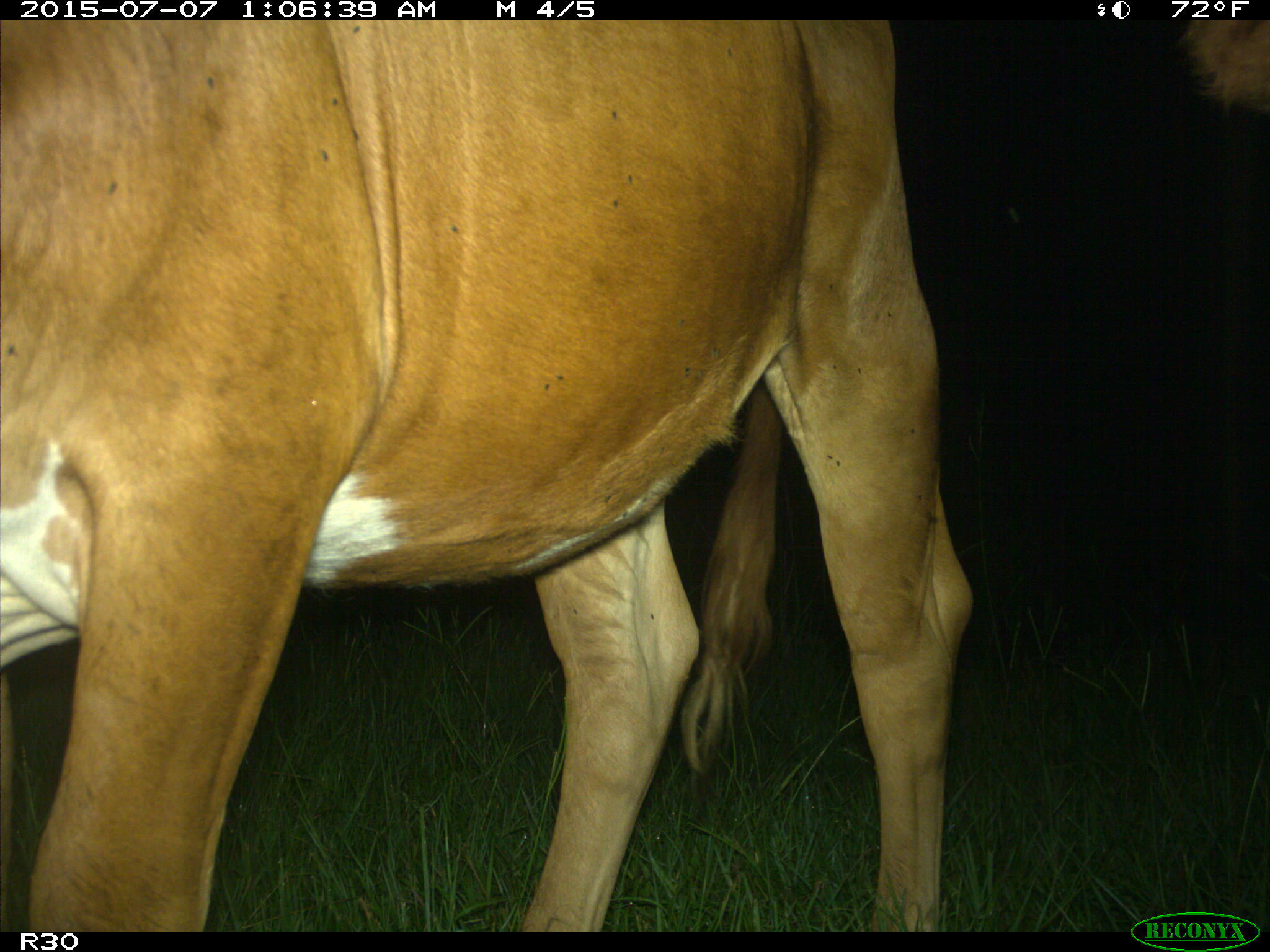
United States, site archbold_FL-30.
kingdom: Animalia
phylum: Chordata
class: Mammalia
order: Artiodactyla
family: Bovidae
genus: Bos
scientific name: Bos taurus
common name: domestic cow